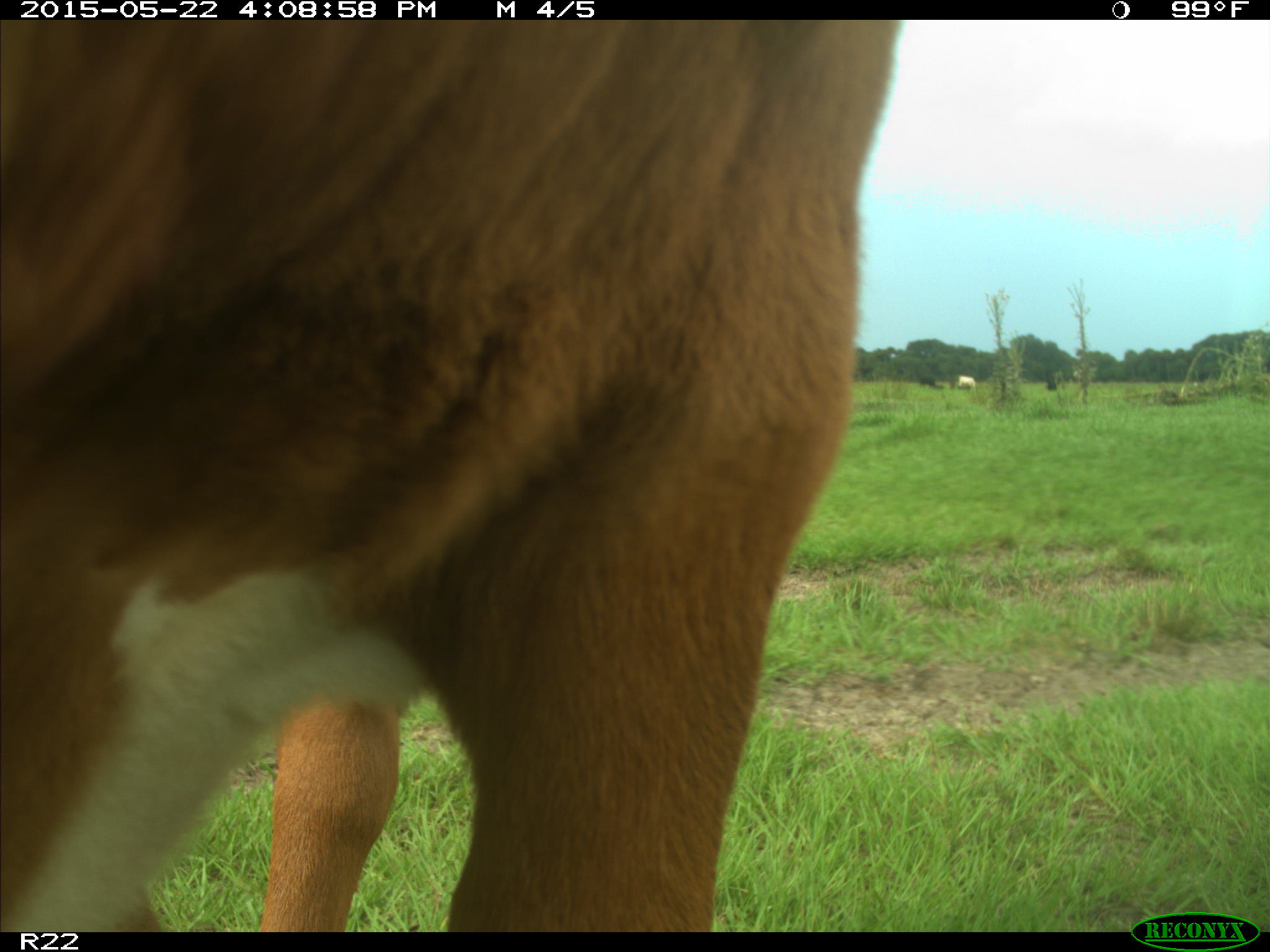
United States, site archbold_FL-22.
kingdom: Animalia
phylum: Chordata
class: Mammalia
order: Artiodactyla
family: Bovidae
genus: Bos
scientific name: Bos taurus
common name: domestic cow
Bos taurus (domestic cow).